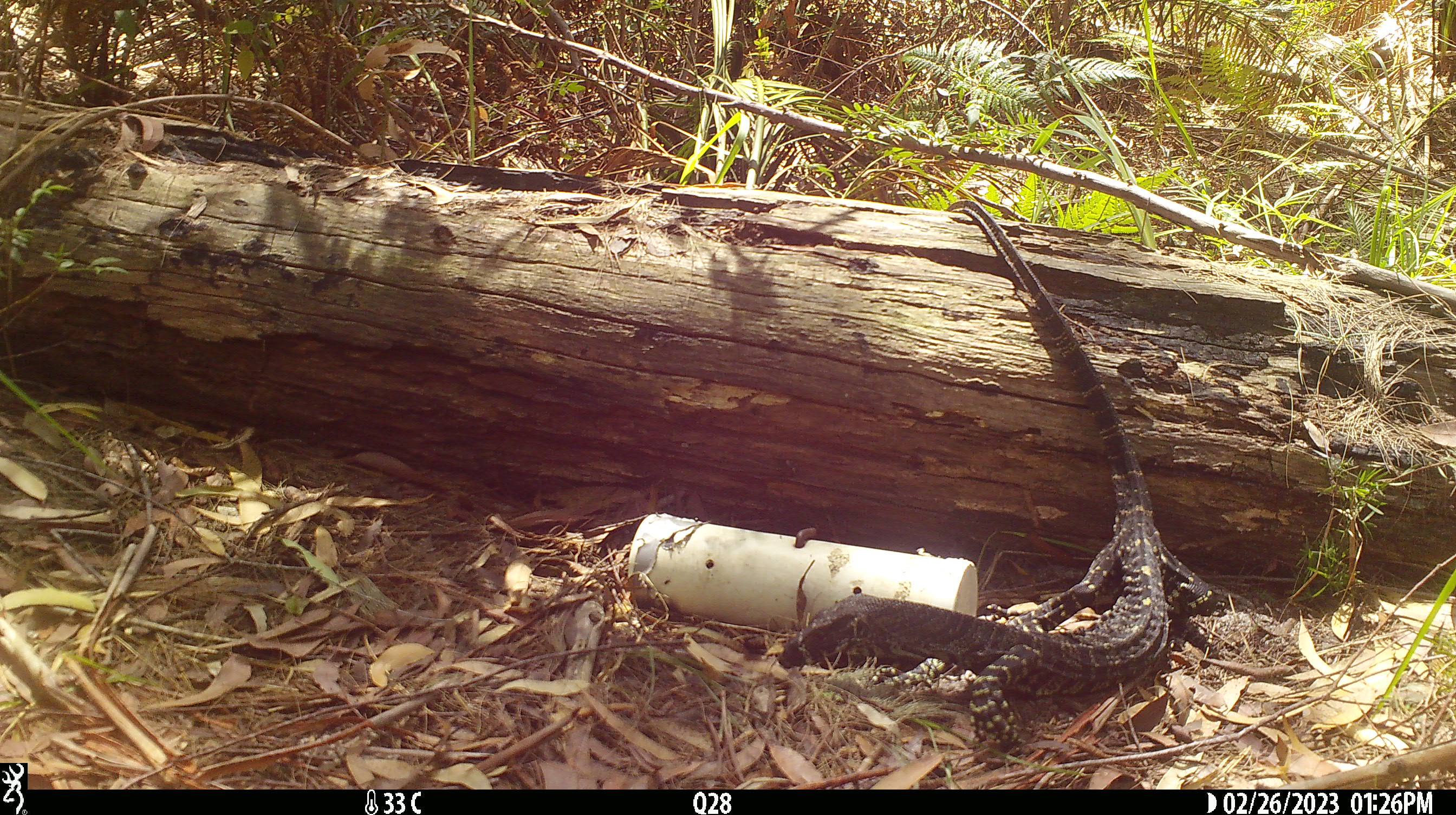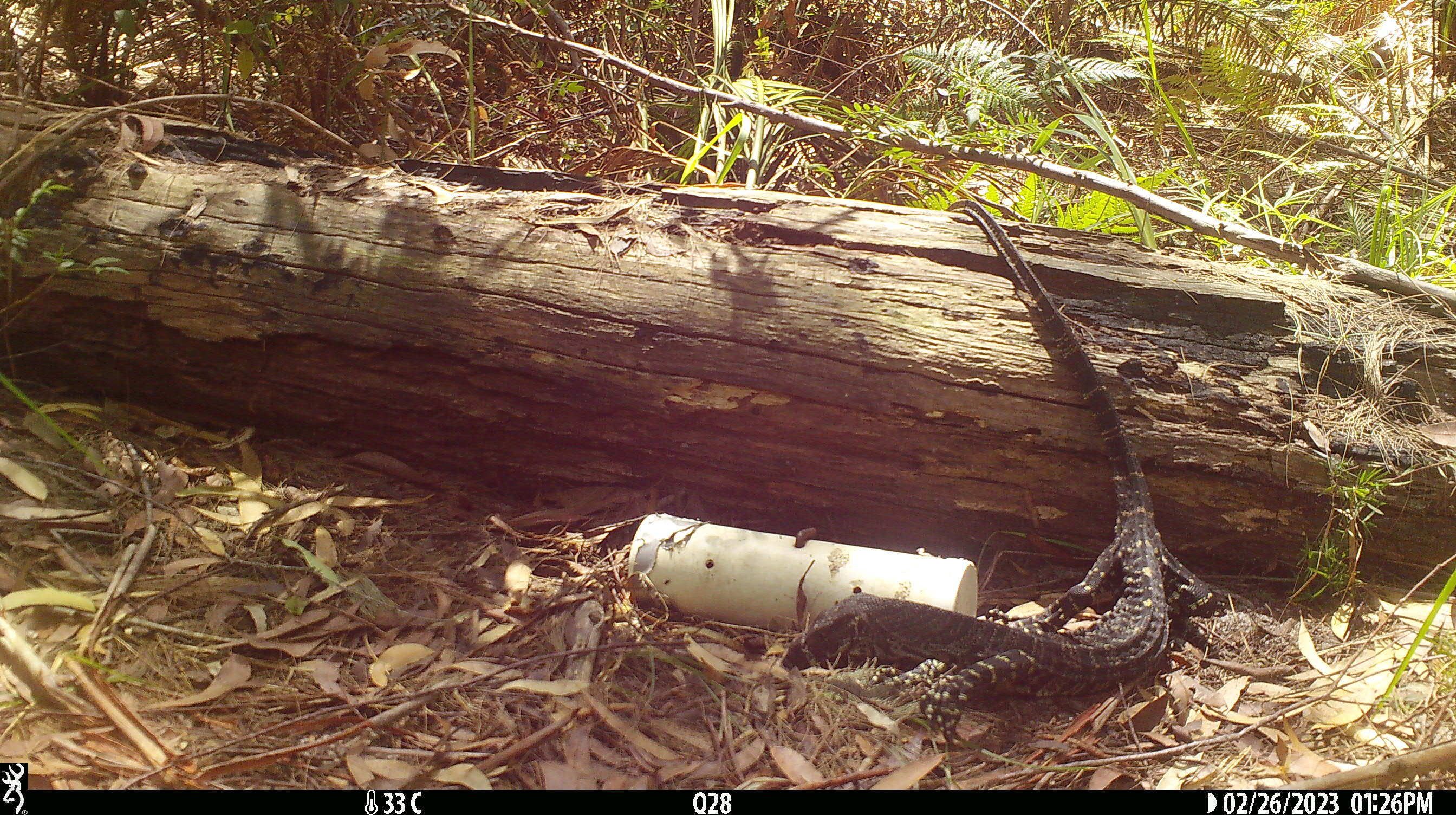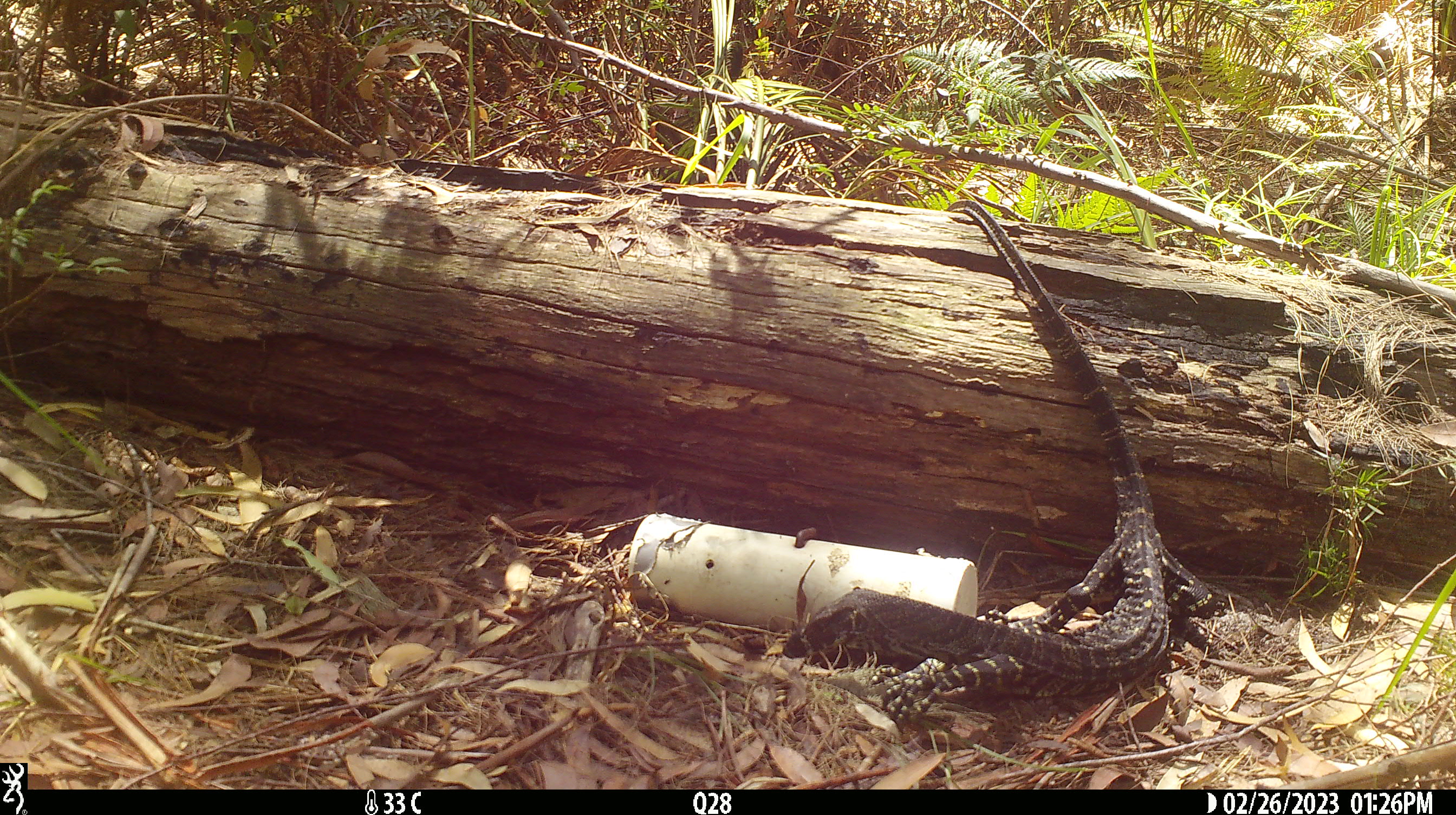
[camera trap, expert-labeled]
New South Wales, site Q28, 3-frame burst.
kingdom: Animalia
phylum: Chordata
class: Reptilia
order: Squamata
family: Varanidae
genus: Varanus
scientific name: Varanus varius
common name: lace monitor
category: goanna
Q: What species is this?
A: Goanna (lace monitor) (Varanus varius).